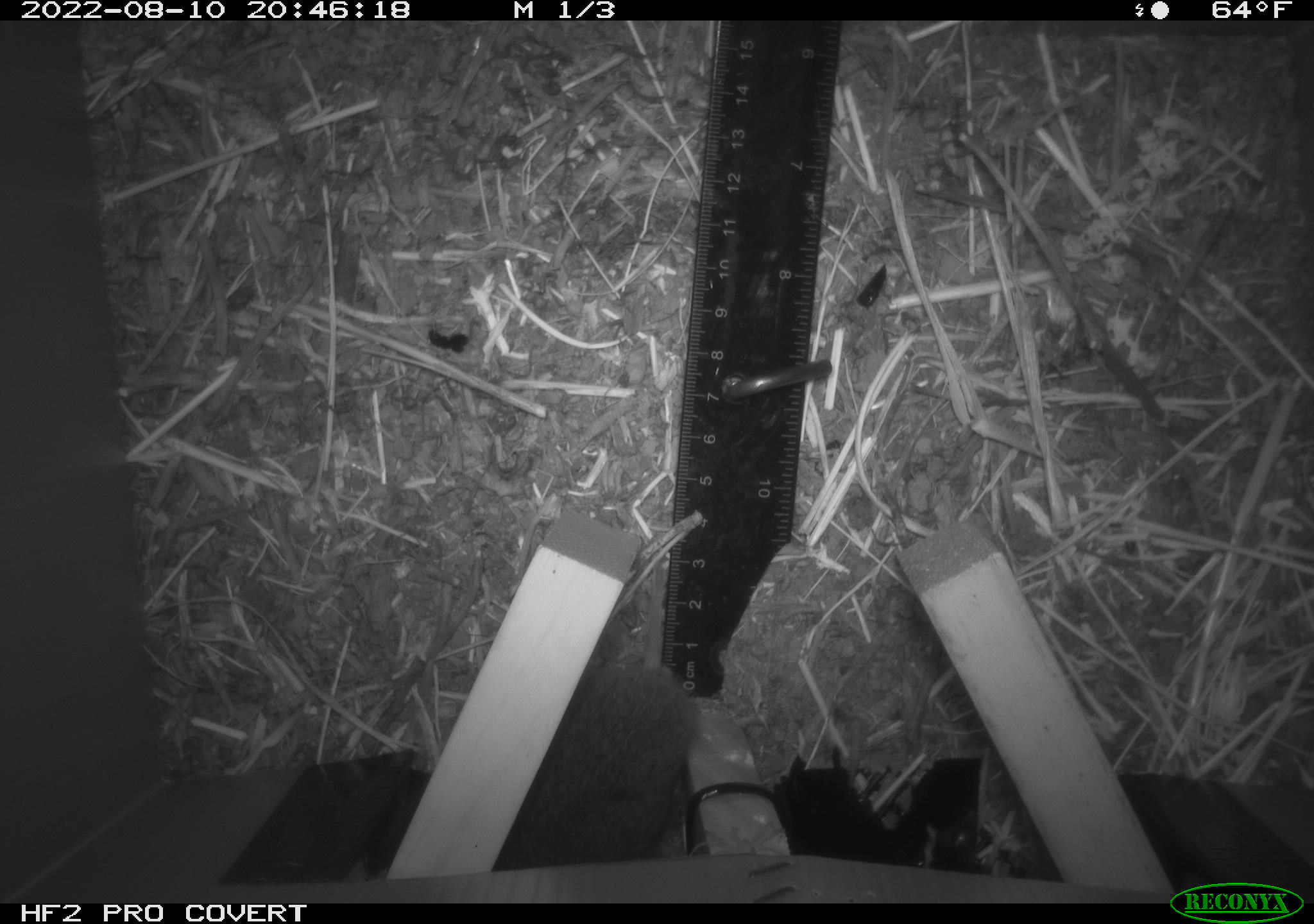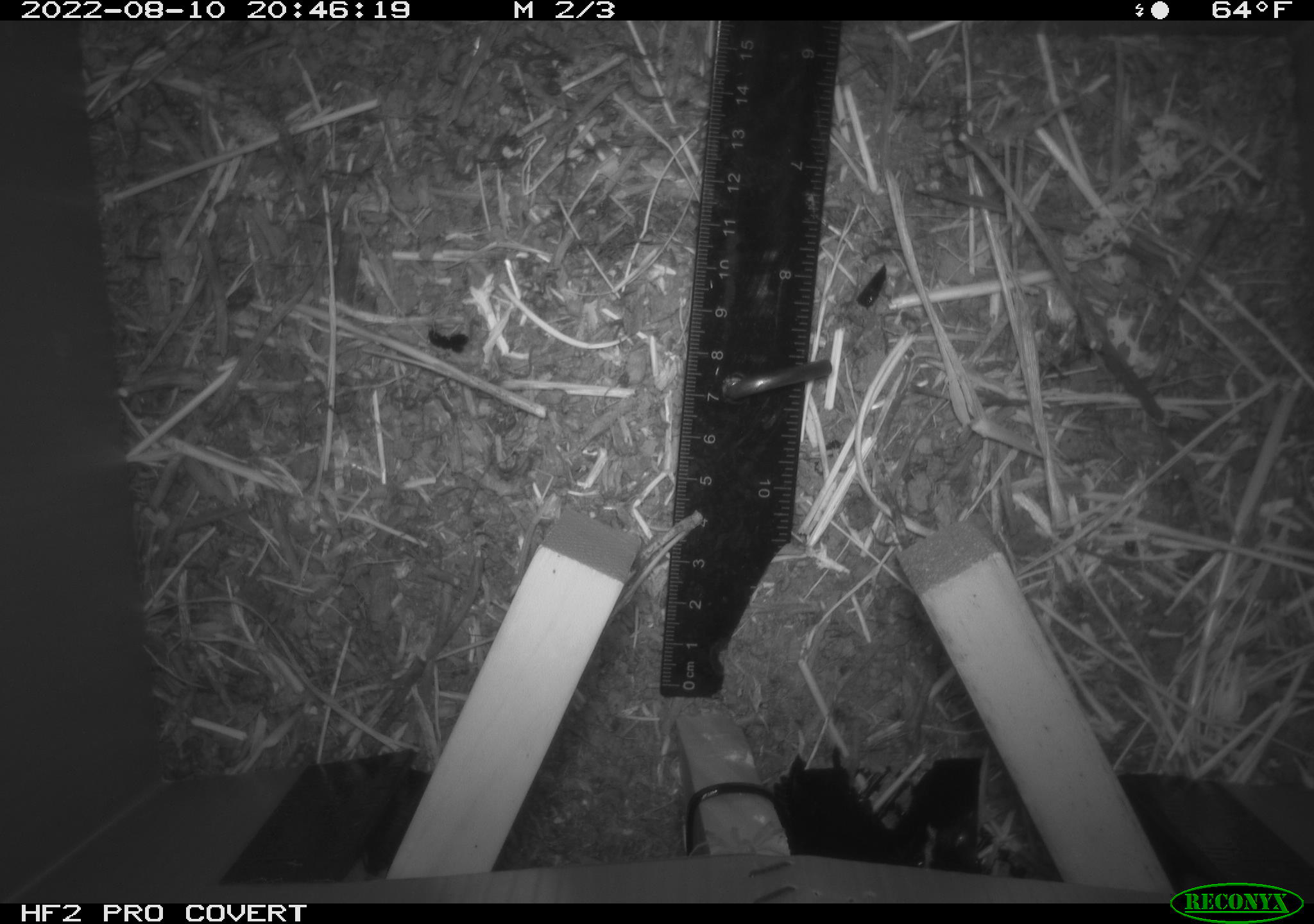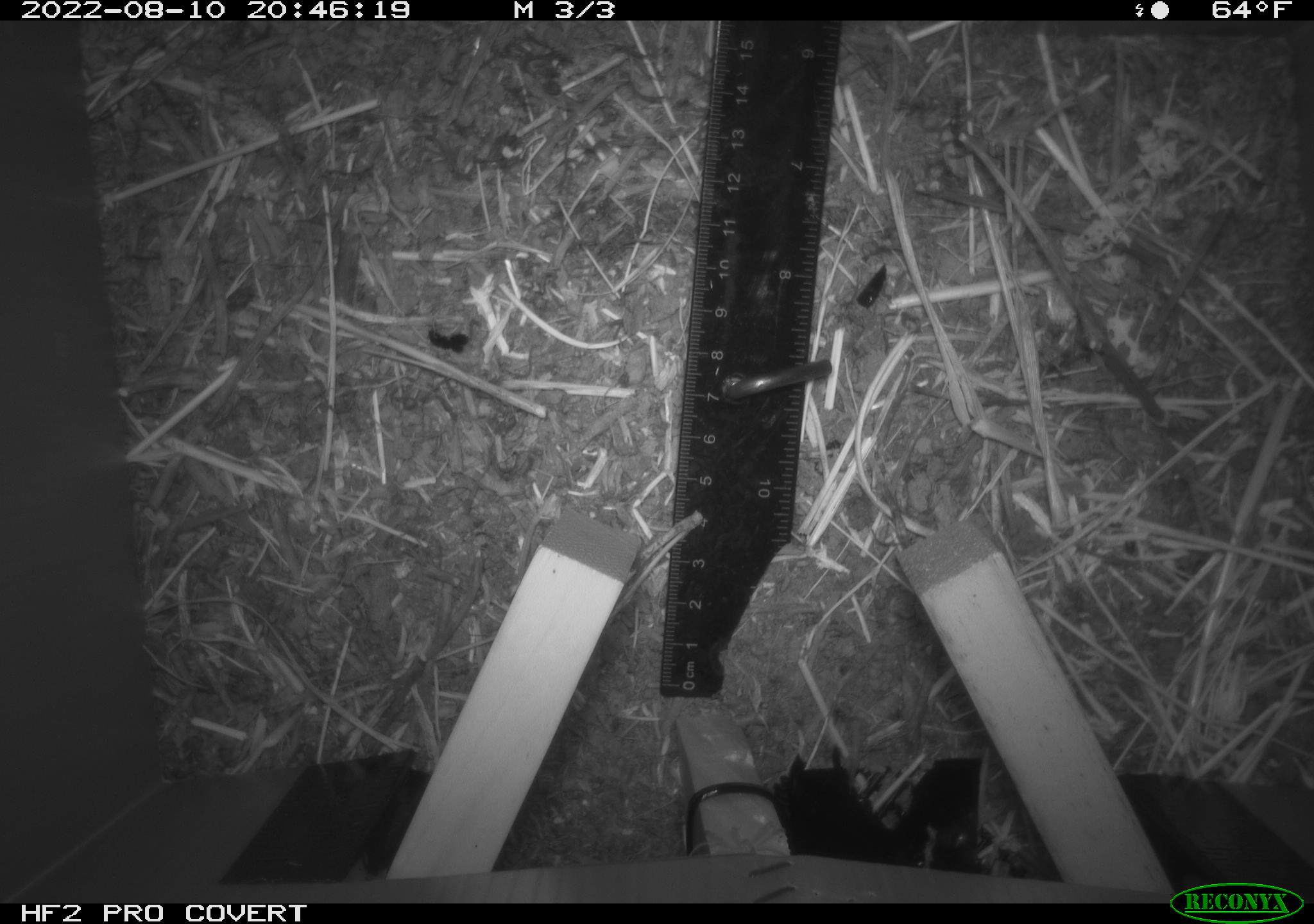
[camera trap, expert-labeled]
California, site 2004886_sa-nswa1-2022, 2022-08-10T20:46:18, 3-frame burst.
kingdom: Animalia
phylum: Chordata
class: Mammalia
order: Rodentia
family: Cricetidae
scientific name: Cricetidae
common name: hamsters, voles, lemmings, and allies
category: cricetidae family